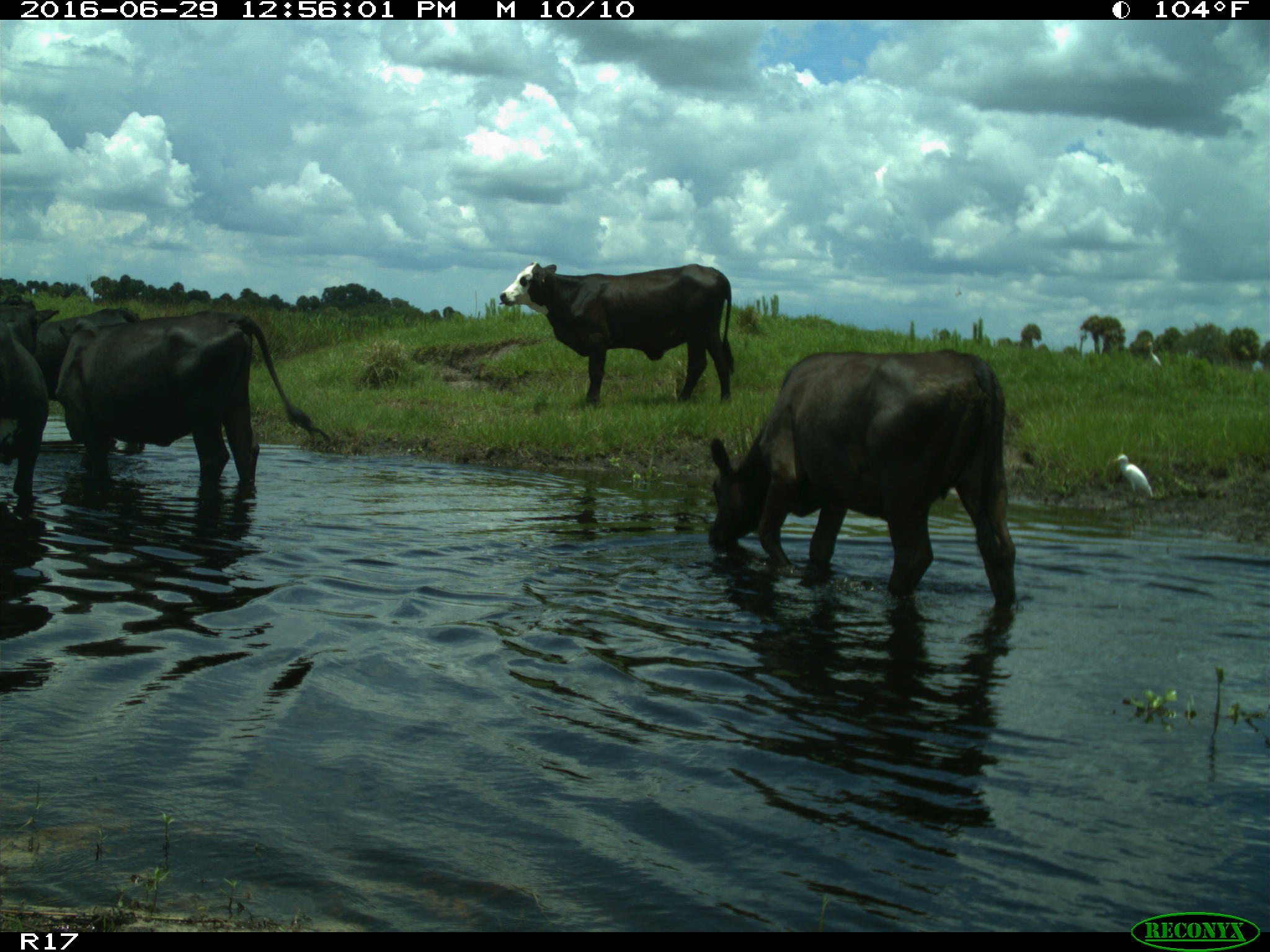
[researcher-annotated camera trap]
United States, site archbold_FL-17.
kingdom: Animalia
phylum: Chordata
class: Mammalia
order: Artiodactyla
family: Bovidae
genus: Bos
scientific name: Bos taurus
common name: domestic cow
Bos taurus (domestic cow).